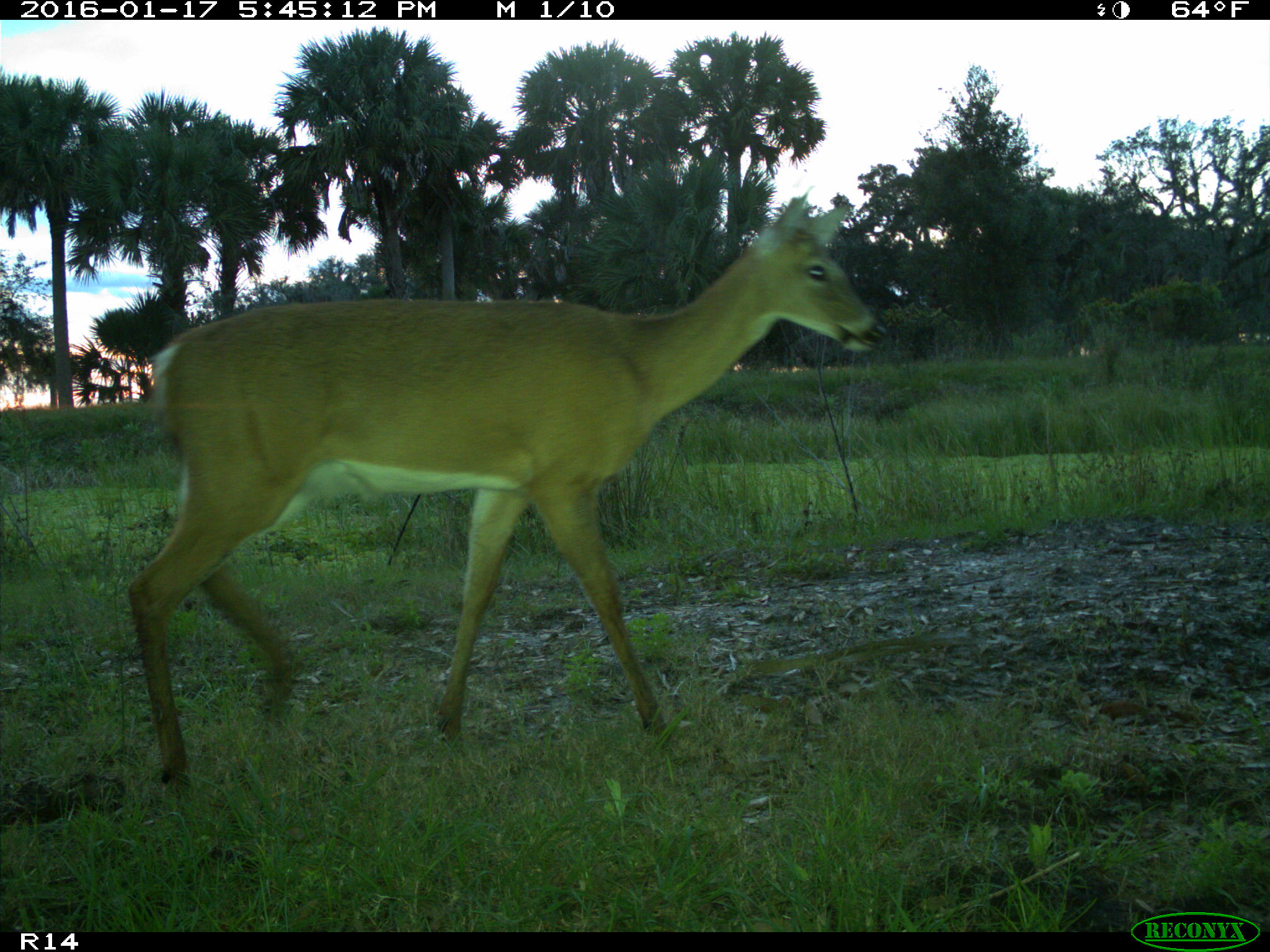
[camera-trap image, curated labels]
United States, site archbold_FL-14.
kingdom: Animalia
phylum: Chordata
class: Mammalia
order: Artiodactyla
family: Cervidae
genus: Odocoileus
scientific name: Odocoileus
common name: deer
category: unidentified deer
Unidentified deer (deer) (Odocoileus).